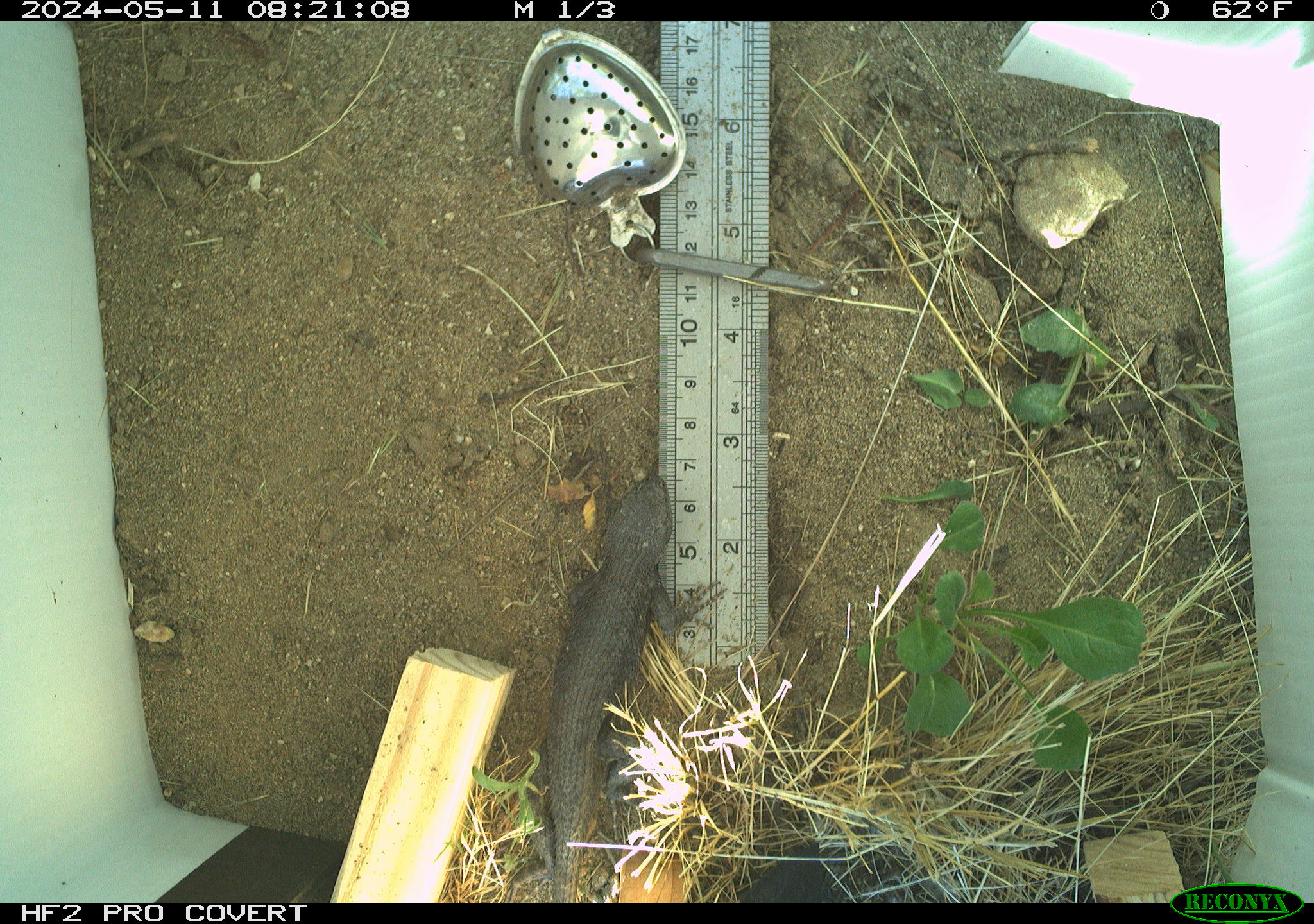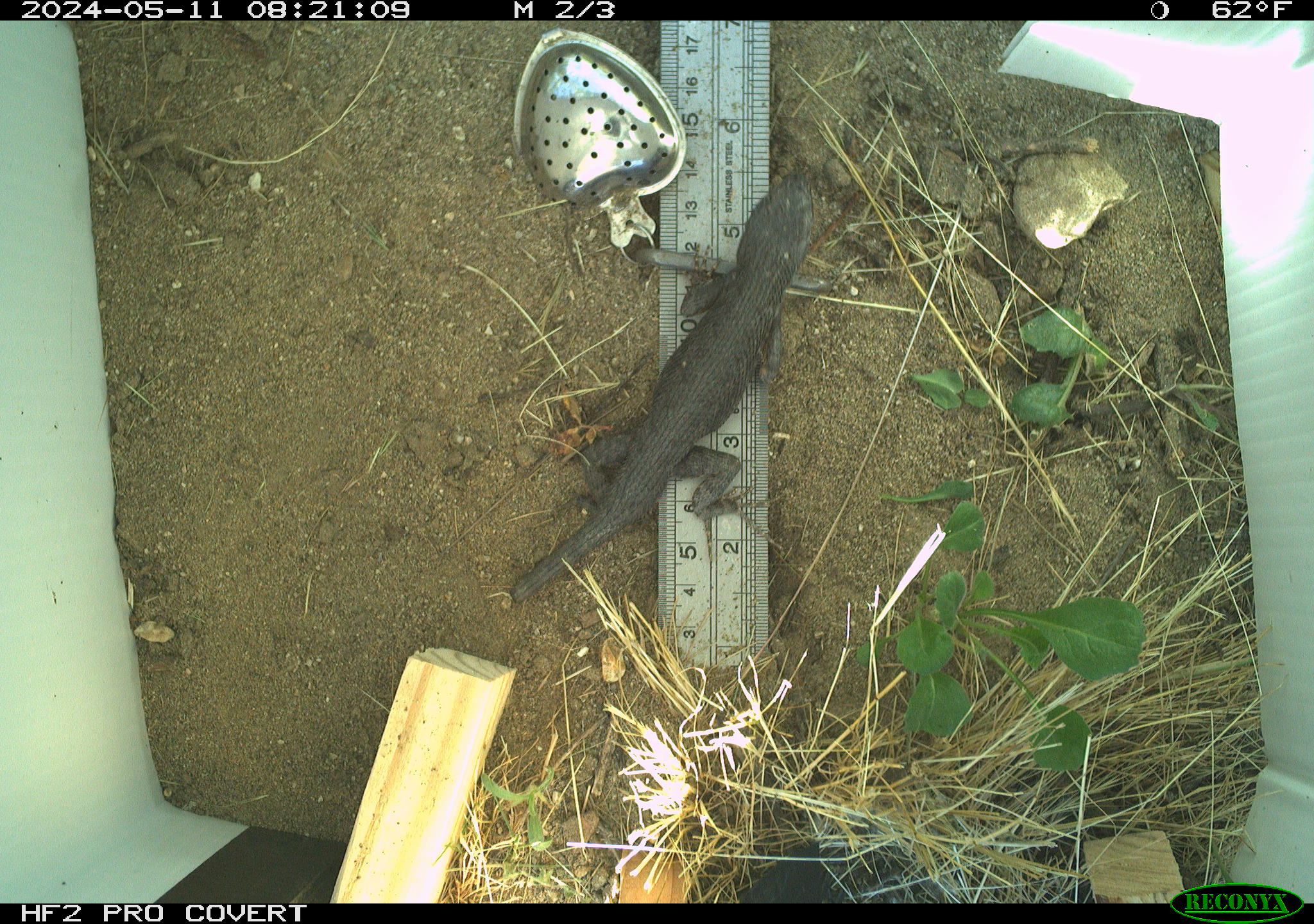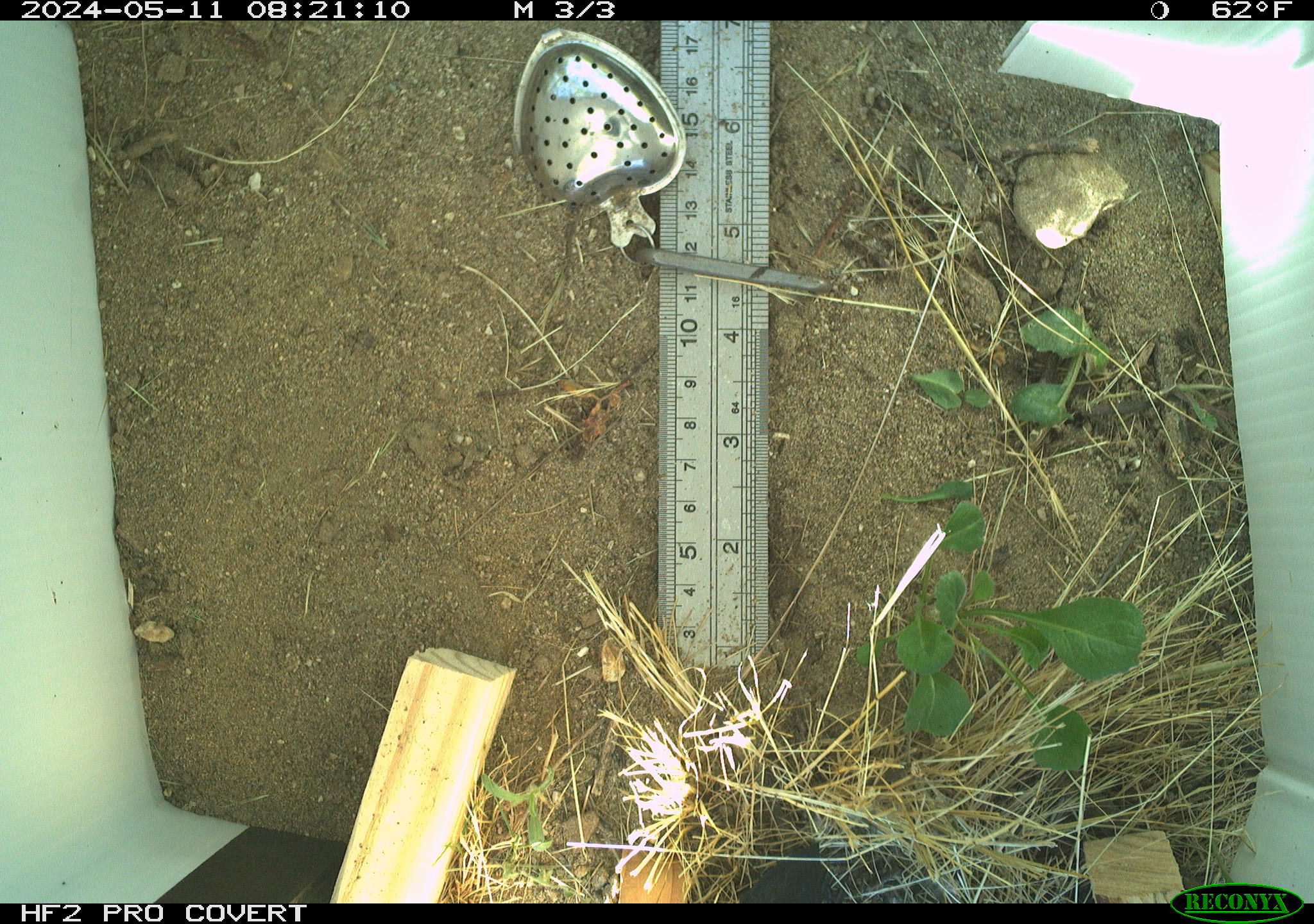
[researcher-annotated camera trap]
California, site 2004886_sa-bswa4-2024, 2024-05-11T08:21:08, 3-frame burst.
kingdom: Animalia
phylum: Chordata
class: Reptilia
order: Squamata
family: Phrynosomatidae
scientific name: Phrynosomatidae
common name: north american spiny lizards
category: sceloporus/uta species